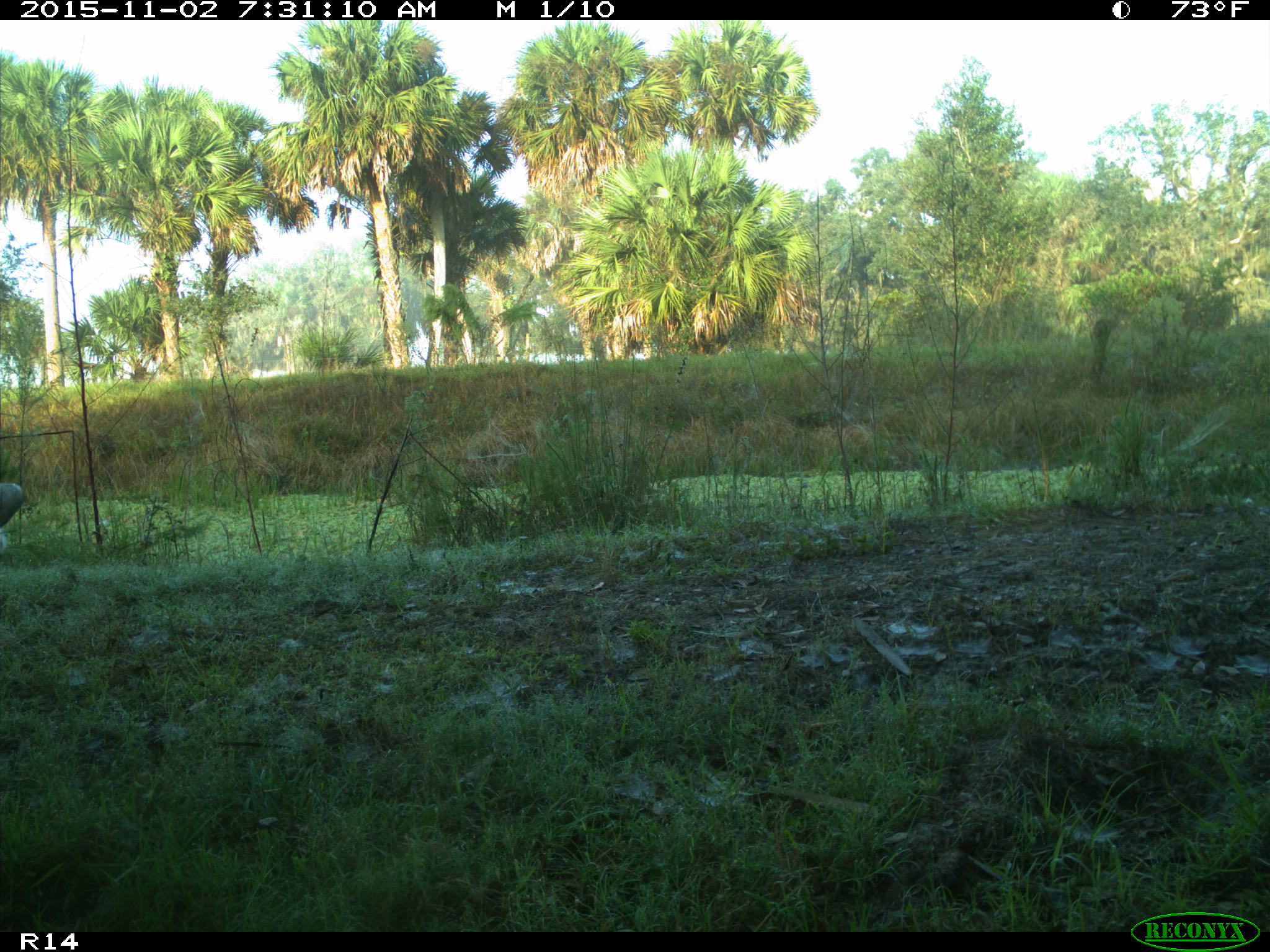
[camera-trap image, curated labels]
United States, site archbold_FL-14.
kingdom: Animalia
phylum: Chordata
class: Mammalia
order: Artiodactyla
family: Bovidae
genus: Bos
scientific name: Bos taurus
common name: domestic cow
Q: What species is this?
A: Bos taurus (domestic cow).